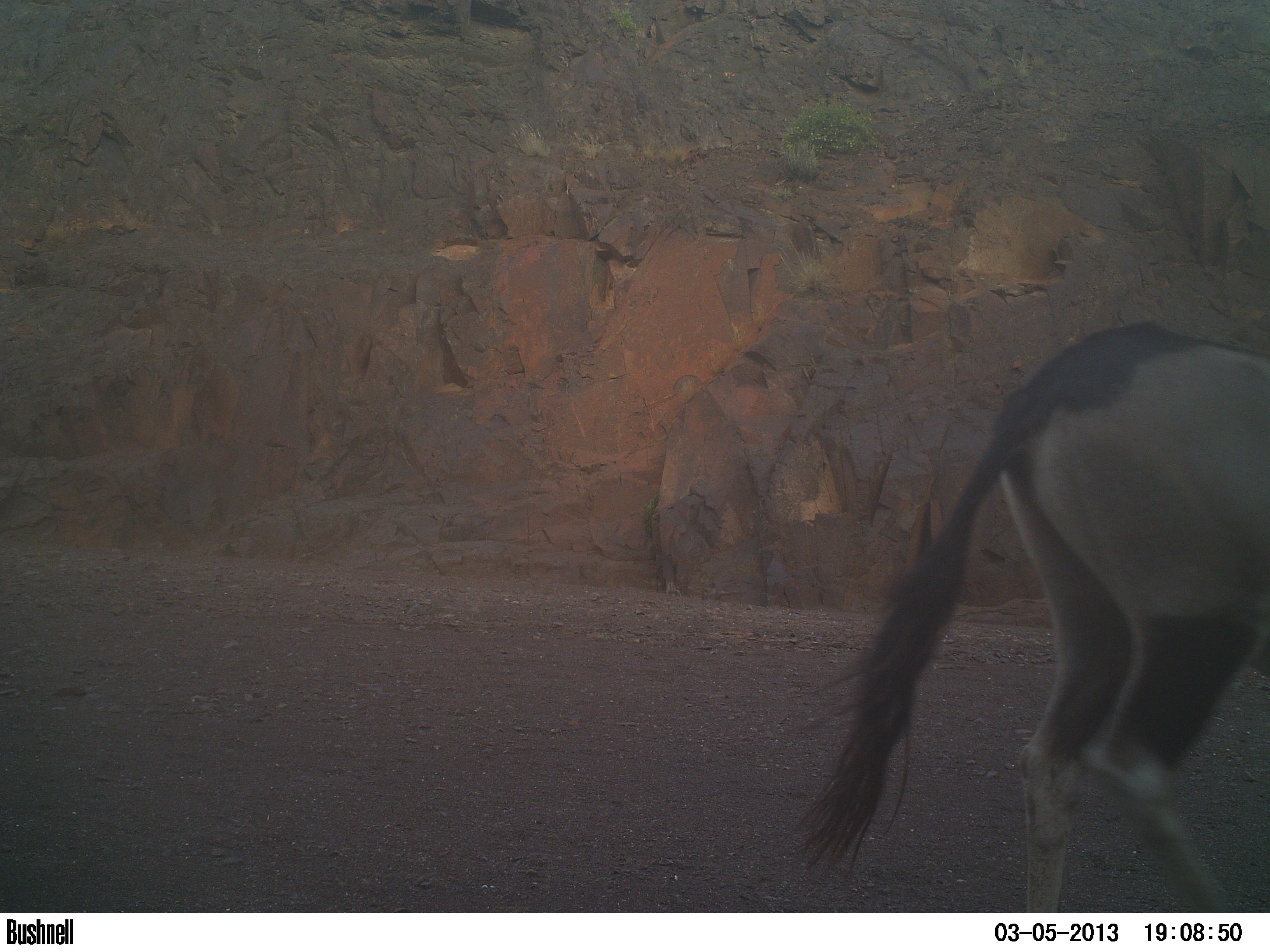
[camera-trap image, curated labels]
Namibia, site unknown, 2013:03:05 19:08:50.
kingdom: Animalia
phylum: Chordata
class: Mammalia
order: Artiodactyla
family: Bovidae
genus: Oryx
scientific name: Oryx gazella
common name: gemsbok